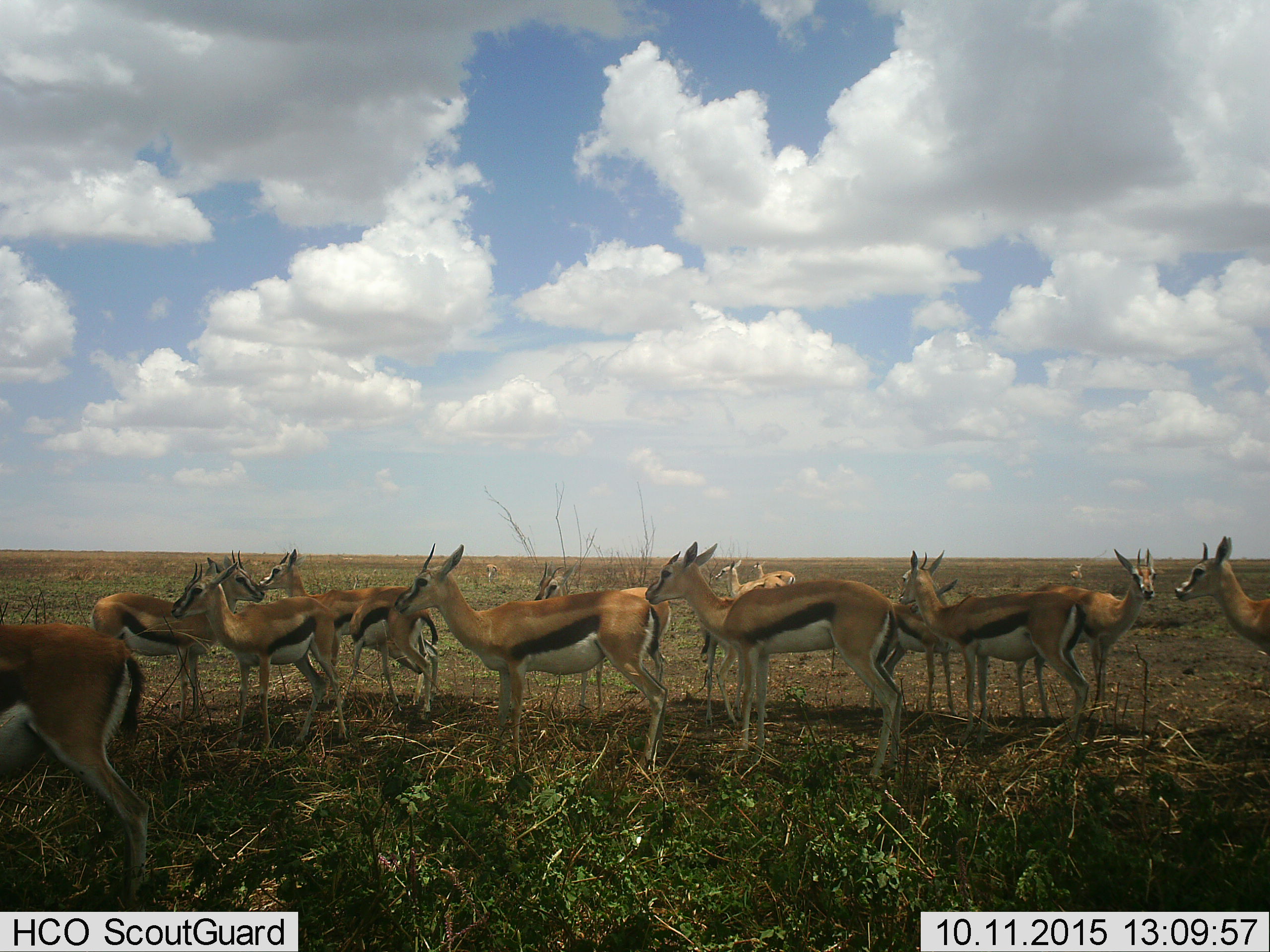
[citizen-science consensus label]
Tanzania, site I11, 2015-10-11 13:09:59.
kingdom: Animalia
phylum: Chordata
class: Mammalia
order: Artiodactyla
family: Bovidae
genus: Eudorcas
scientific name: Eudorcas thomsonii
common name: thomson's gazelle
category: gazellethomsons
Gazellethomsons (thomson's gazelle) (Eudorcas thomsonii), count 11-50. Behavior (volunteer vote fractions): standing 100%, resting 0%, moving 12%, interacting 0%. Young present (vote fraction): 12%. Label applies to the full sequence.